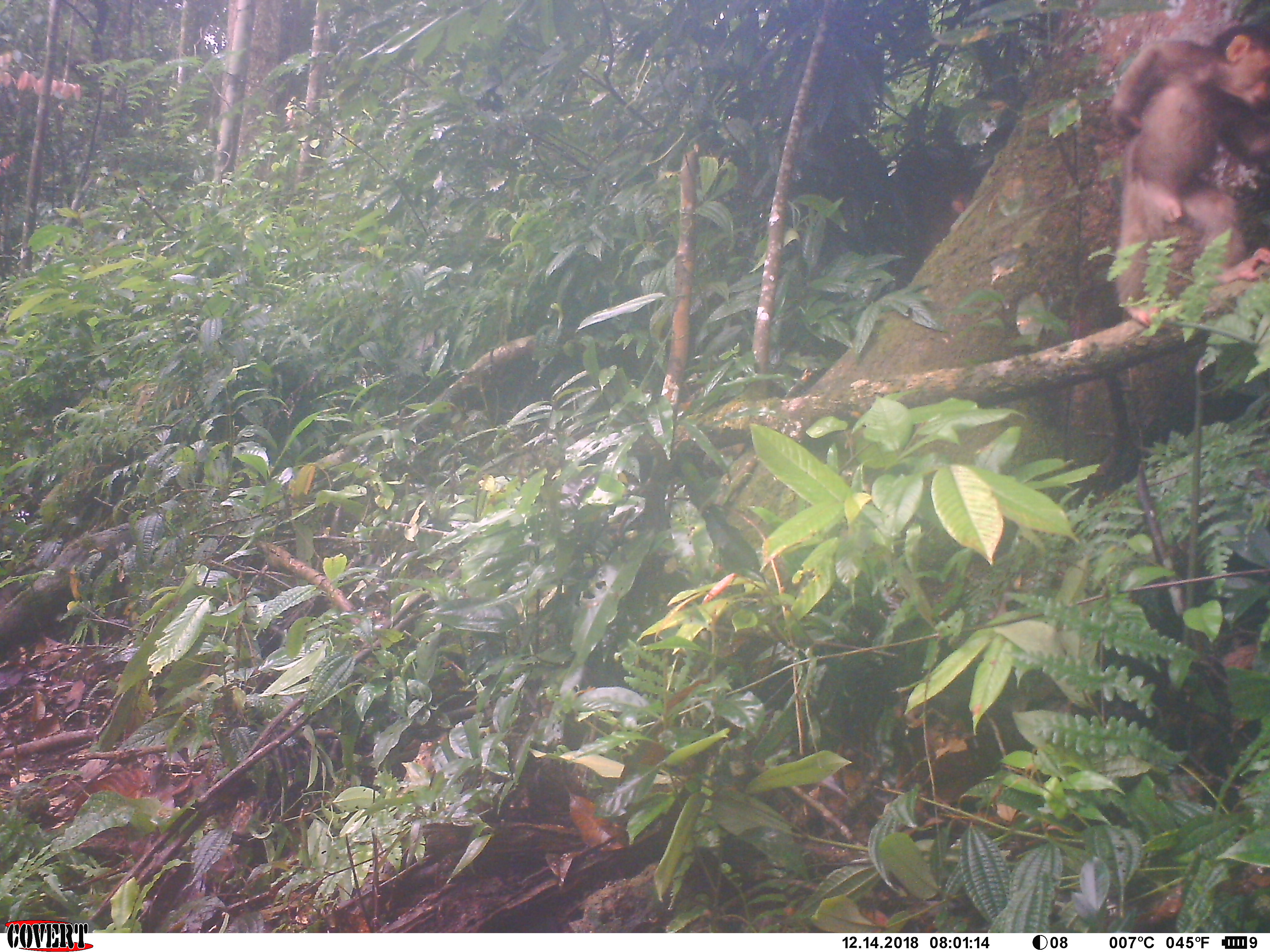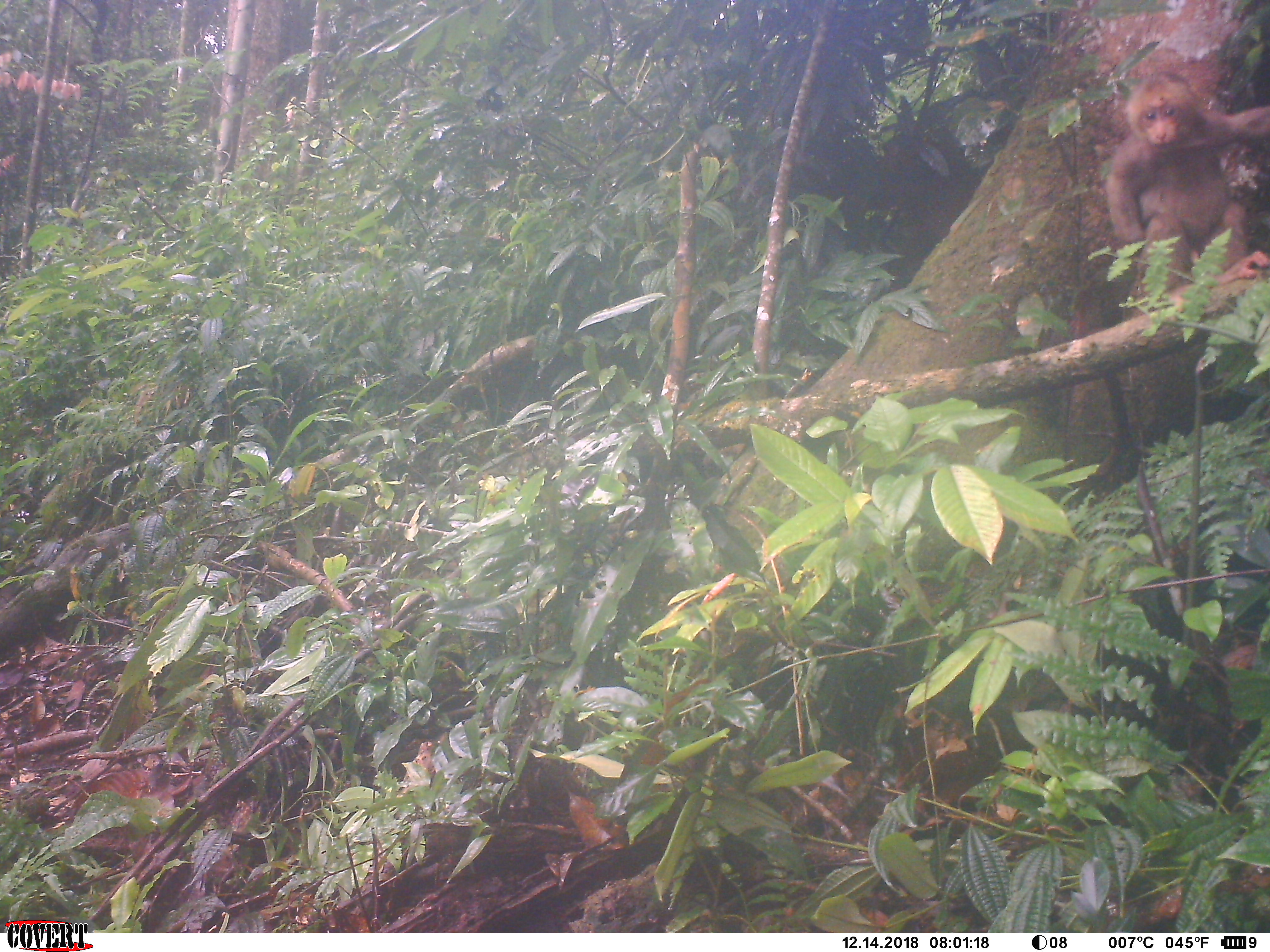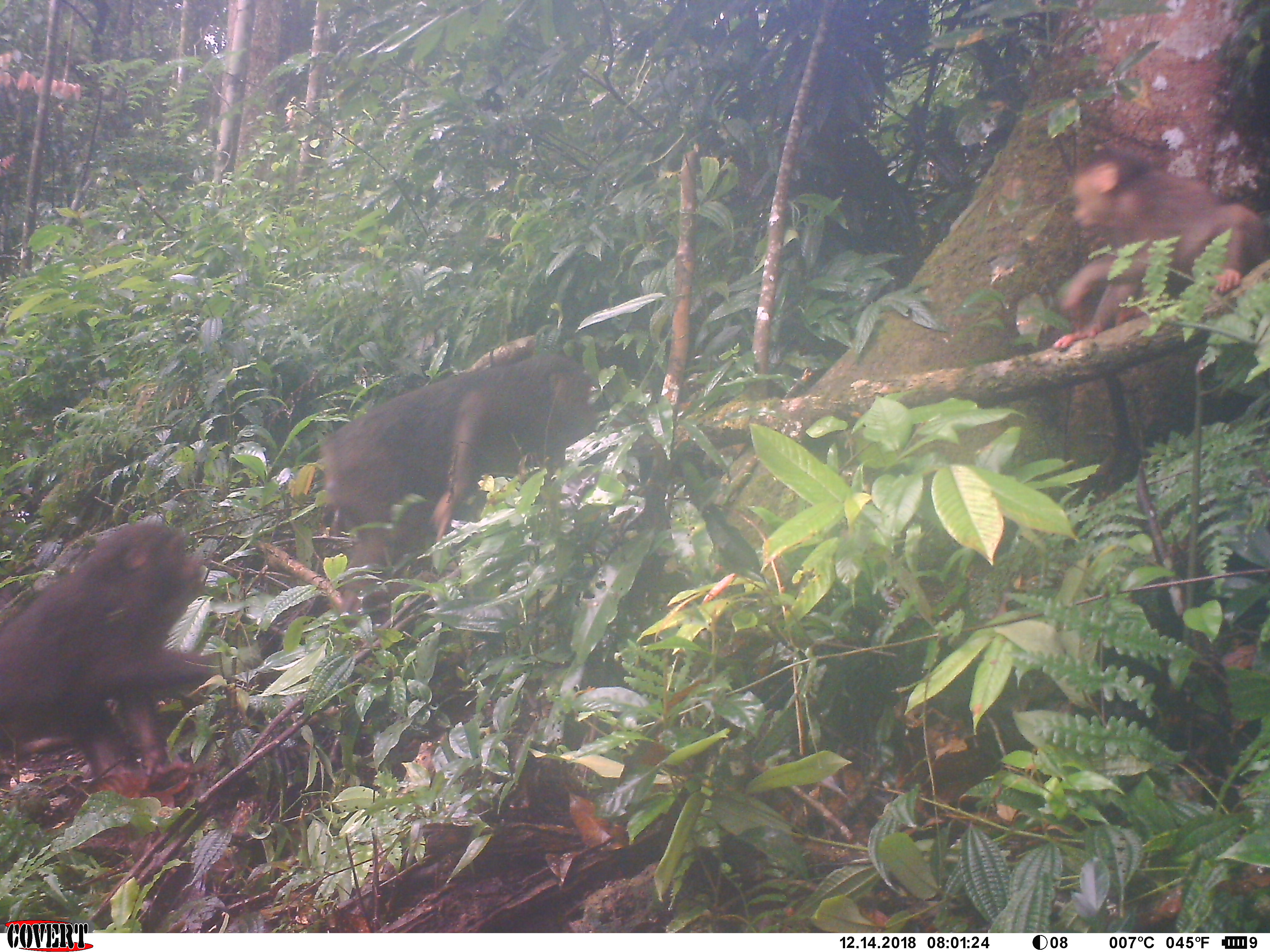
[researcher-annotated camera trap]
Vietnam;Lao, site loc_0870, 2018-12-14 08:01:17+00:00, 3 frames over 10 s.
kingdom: Animalia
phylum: Chordata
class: Mammalia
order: Primates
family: Cercopithecidae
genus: Macaca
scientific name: Macaca arctoides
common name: stump-tailed macaque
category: stump tailed macaque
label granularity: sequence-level